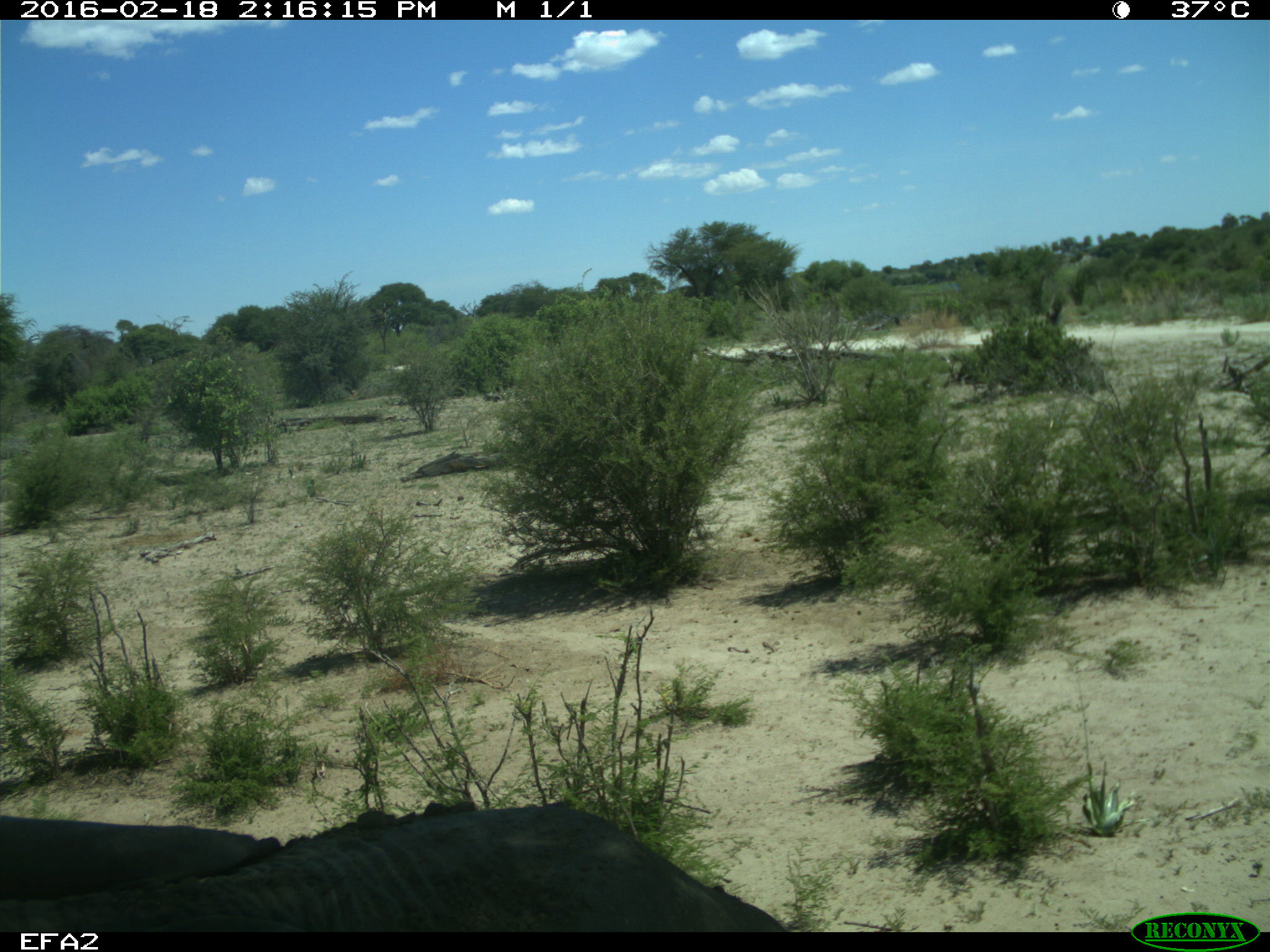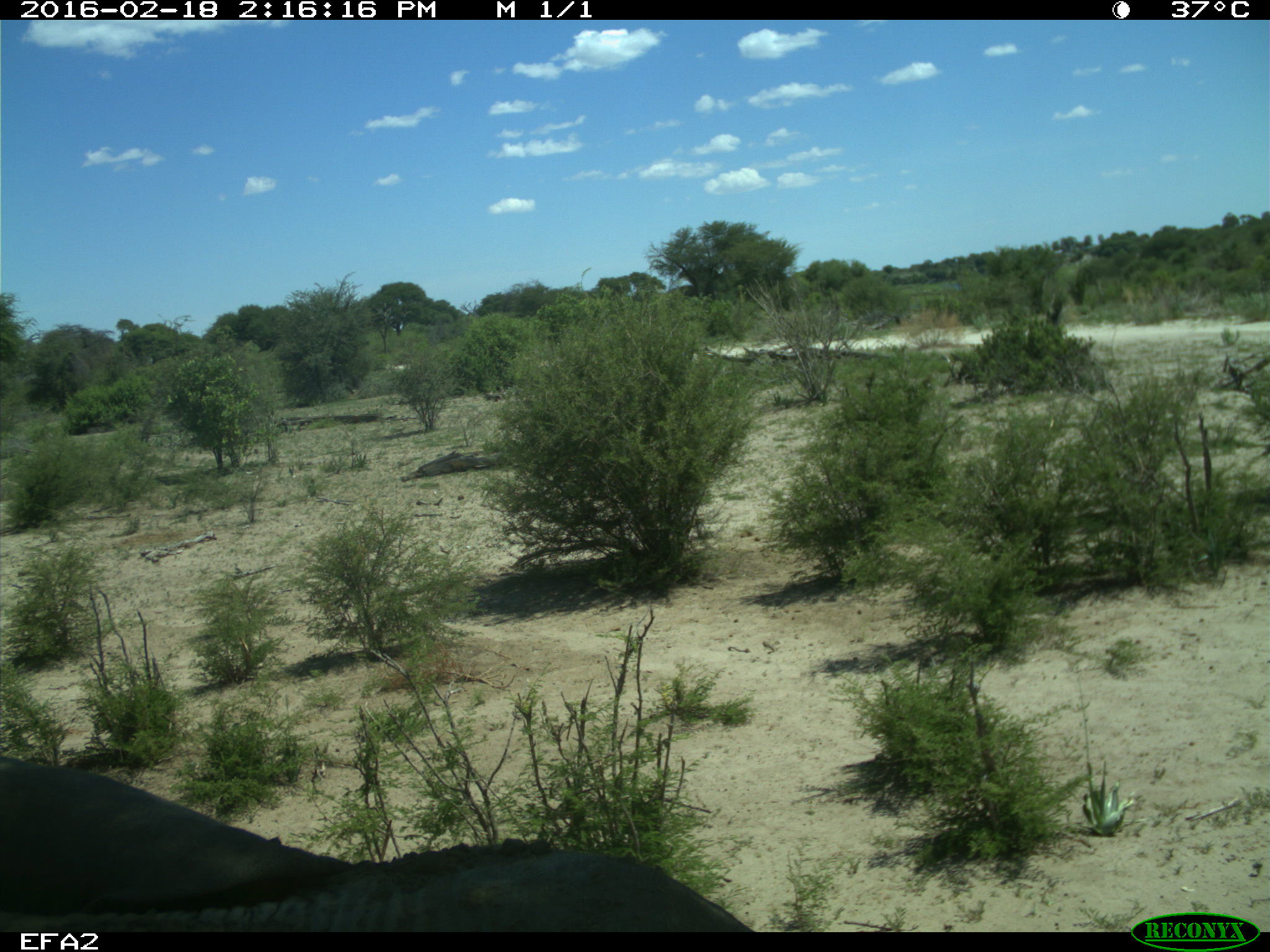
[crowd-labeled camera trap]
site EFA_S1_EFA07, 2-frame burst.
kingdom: Animalia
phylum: Chordata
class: Mammalia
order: Proboscidea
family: Elephantidae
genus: Loxodonta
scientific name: Loxodonta africana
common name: african bush elephant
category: elephant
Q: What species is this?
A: Elephant (african bush elephant) (Loxodonta africana).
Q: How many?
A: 1.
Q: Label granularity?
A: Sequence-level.